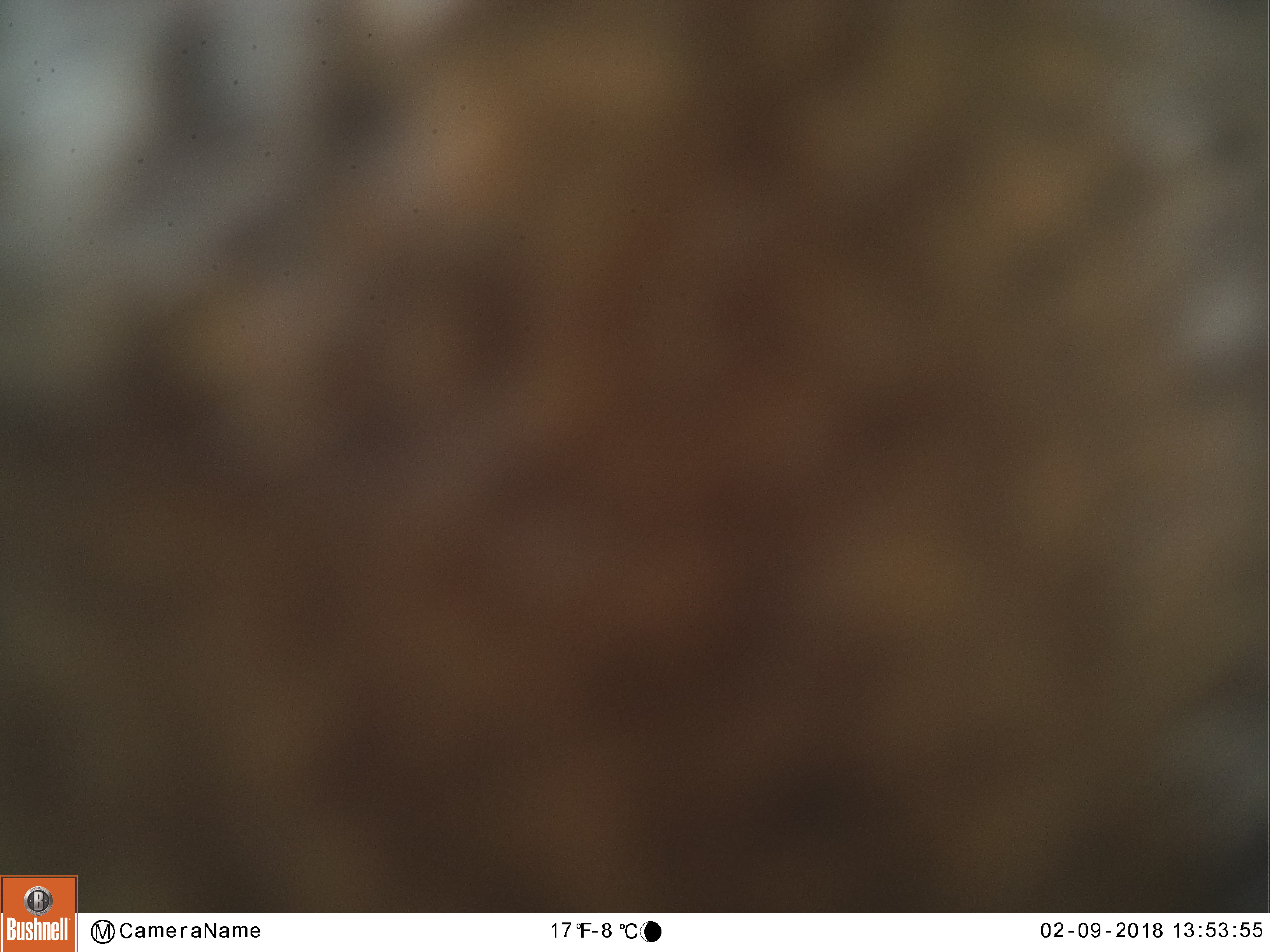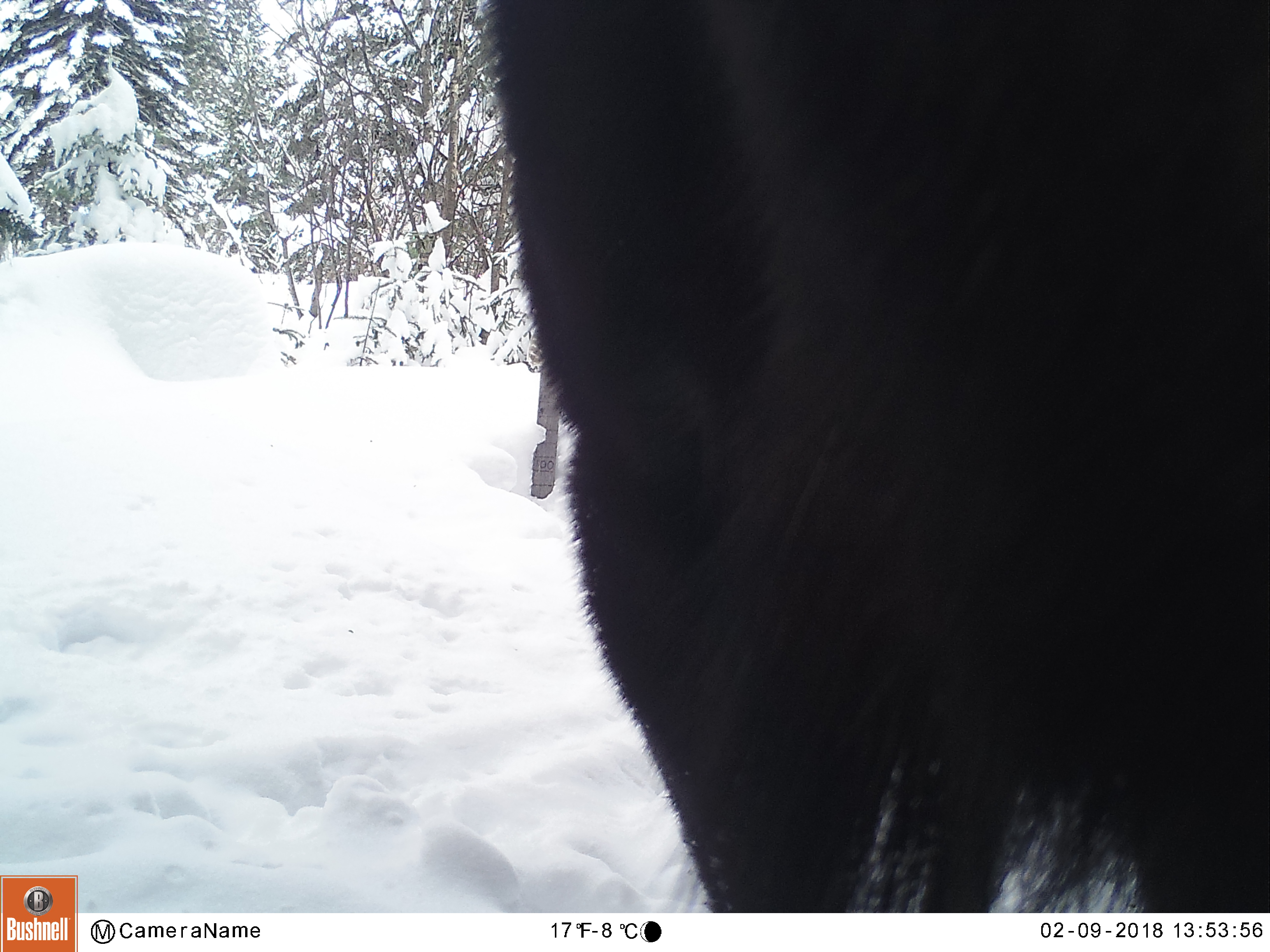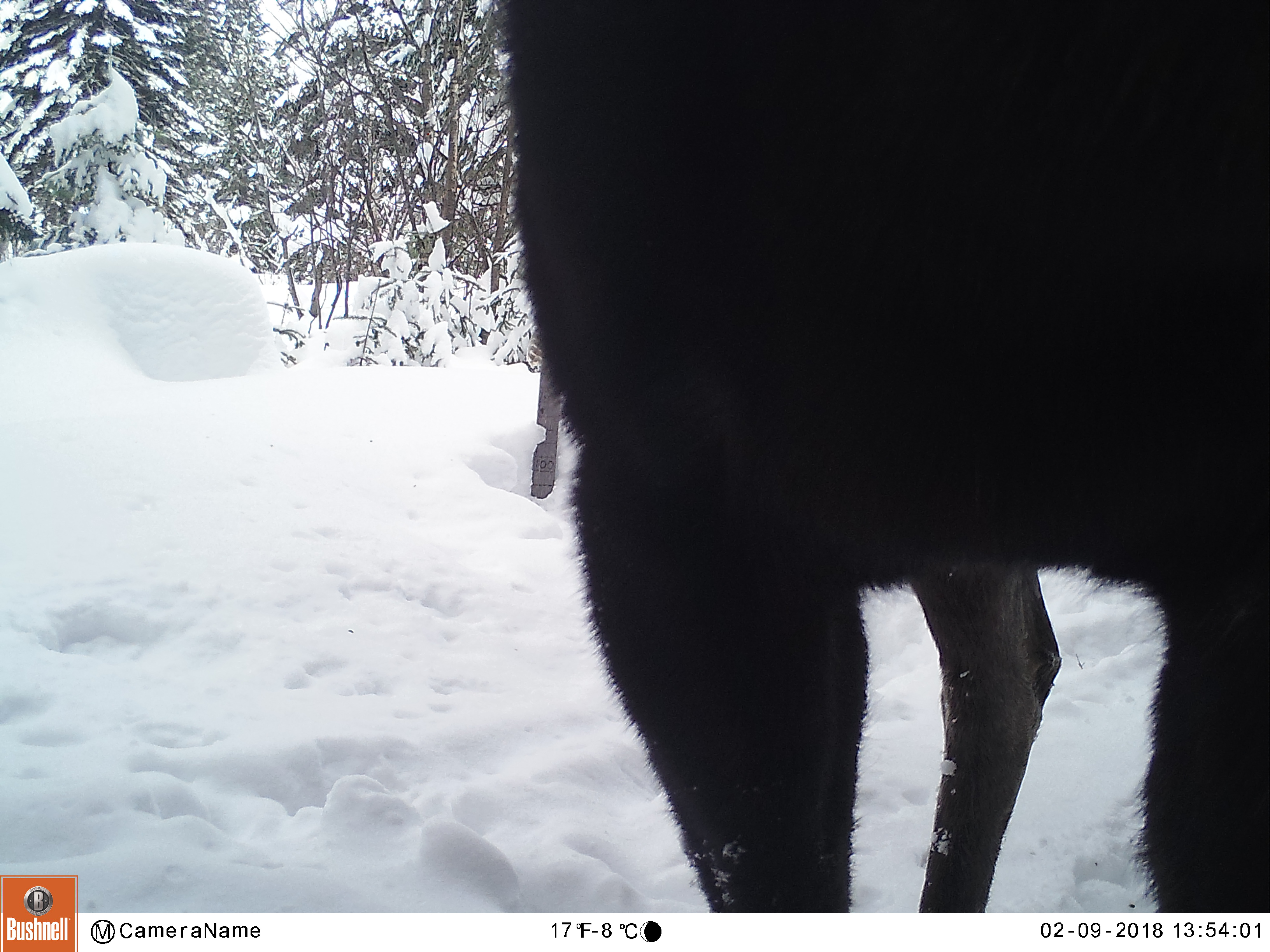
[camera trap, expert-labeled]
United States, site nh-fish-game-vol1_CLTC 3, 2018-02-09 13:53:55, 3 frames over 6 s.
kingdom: Animalia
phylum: Chordata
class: Mammalia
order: Artiodactyla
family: Cervidae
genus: Alces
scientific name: Alces alces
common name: moose